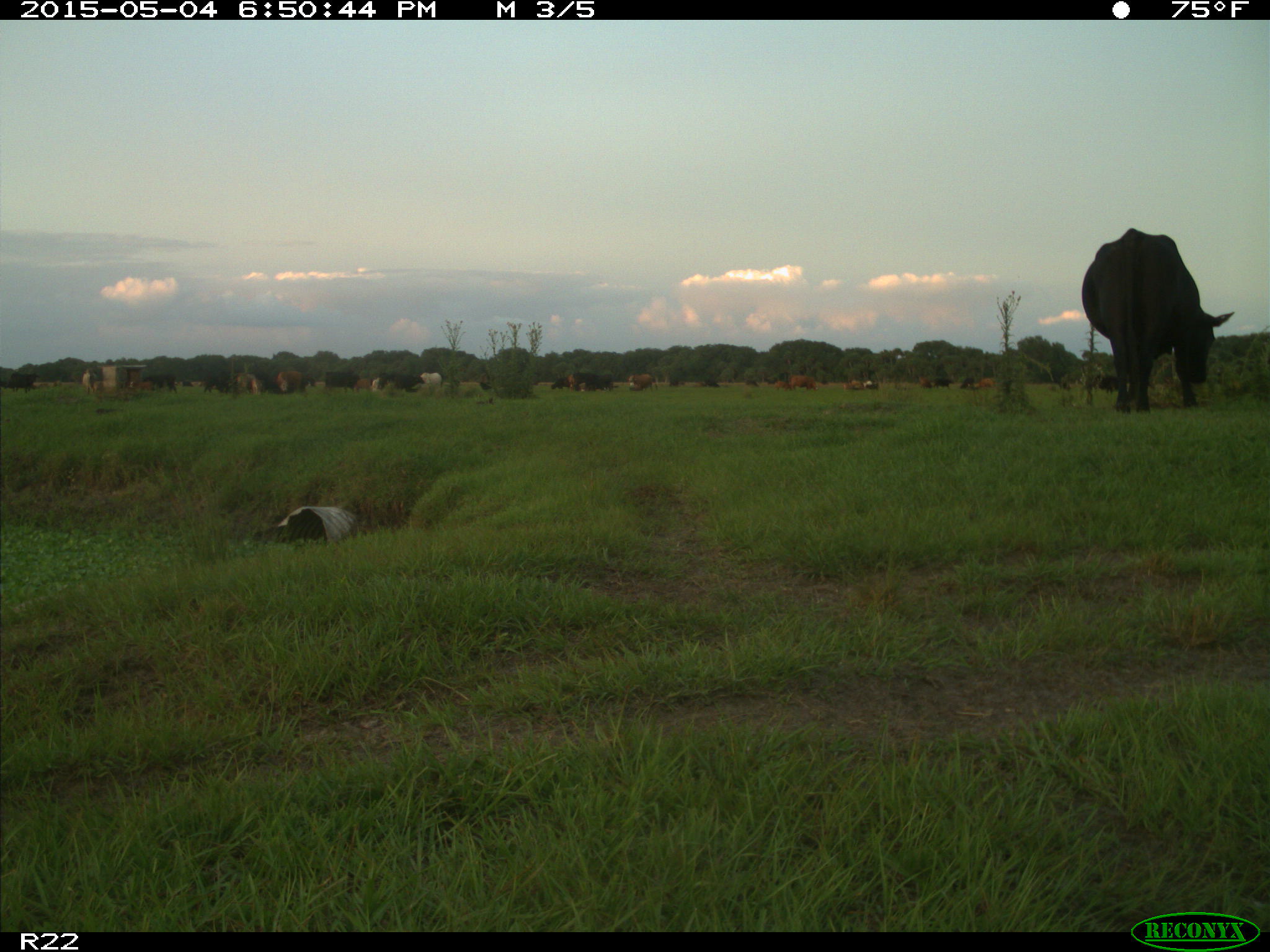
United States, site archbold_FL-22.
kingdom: Animalia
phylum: Chordata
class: Mammalia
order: Artiodactyla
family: Bovidae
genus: Bos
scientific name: Bos taurus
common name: domestic cow